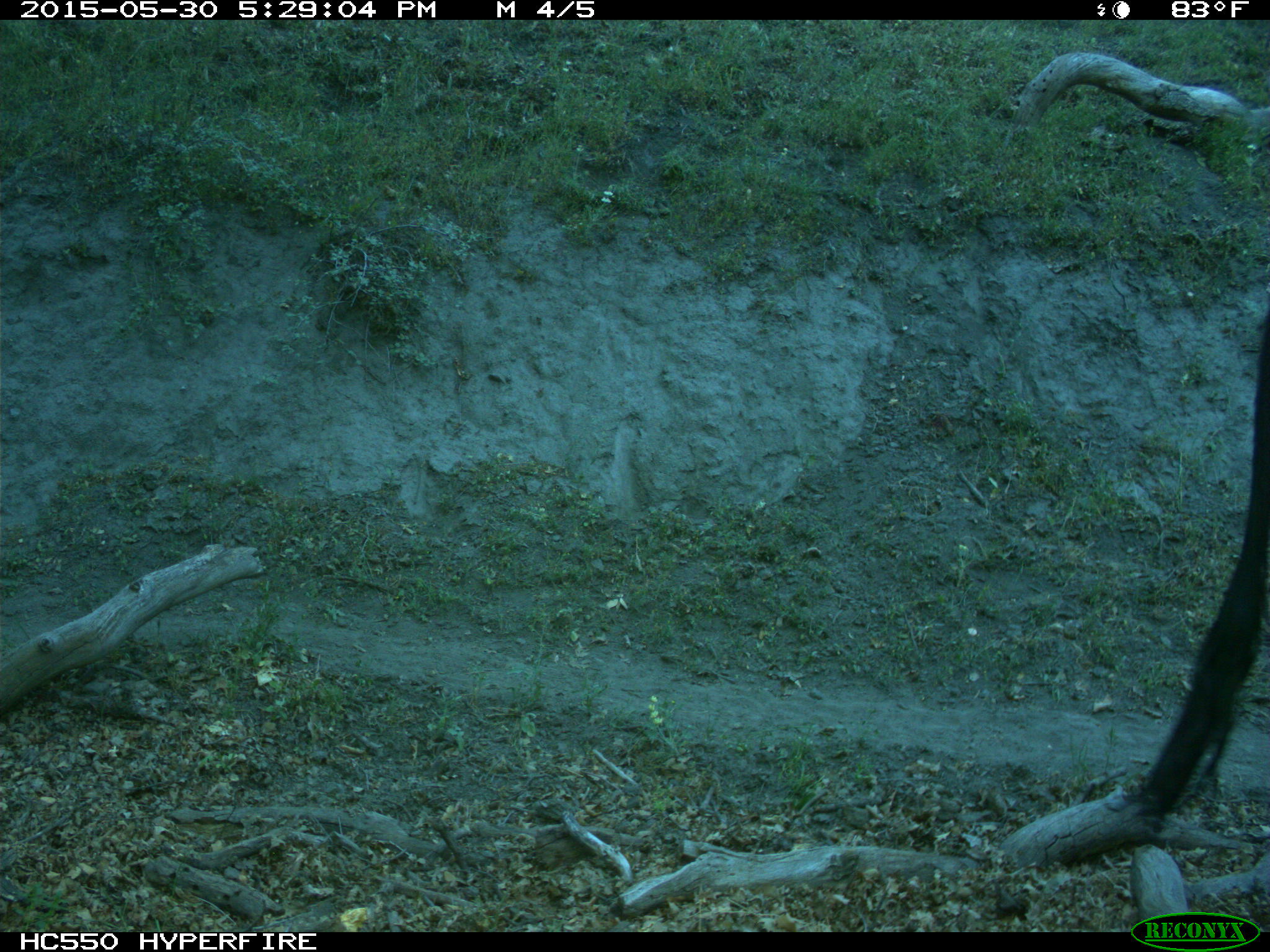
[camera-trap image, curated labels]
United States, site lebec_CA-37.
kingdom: Animalia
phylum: Chordata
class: Mammalia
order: Artiodactyla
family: Bovidae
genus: Bos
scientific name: Bos taurus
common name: domestic cow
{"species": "Bos taurus (domestic cow)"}